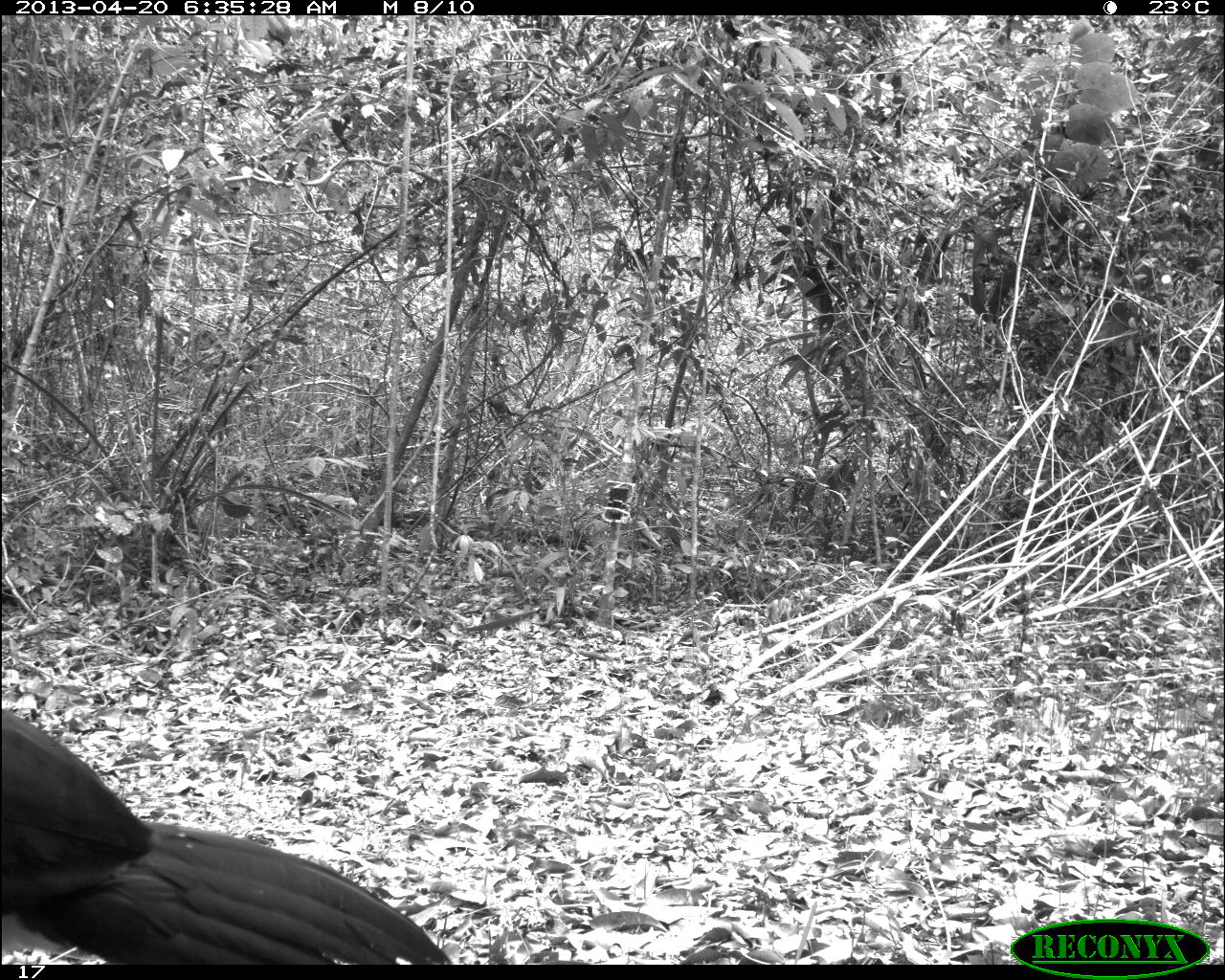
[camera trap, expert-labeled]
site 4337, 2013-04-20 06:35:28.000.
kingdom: Animalia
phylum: Chordata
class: Aves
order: Galliformes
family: Cracidae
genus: Crax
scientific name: Crax rubra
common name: great curassow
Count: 1.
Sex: male.